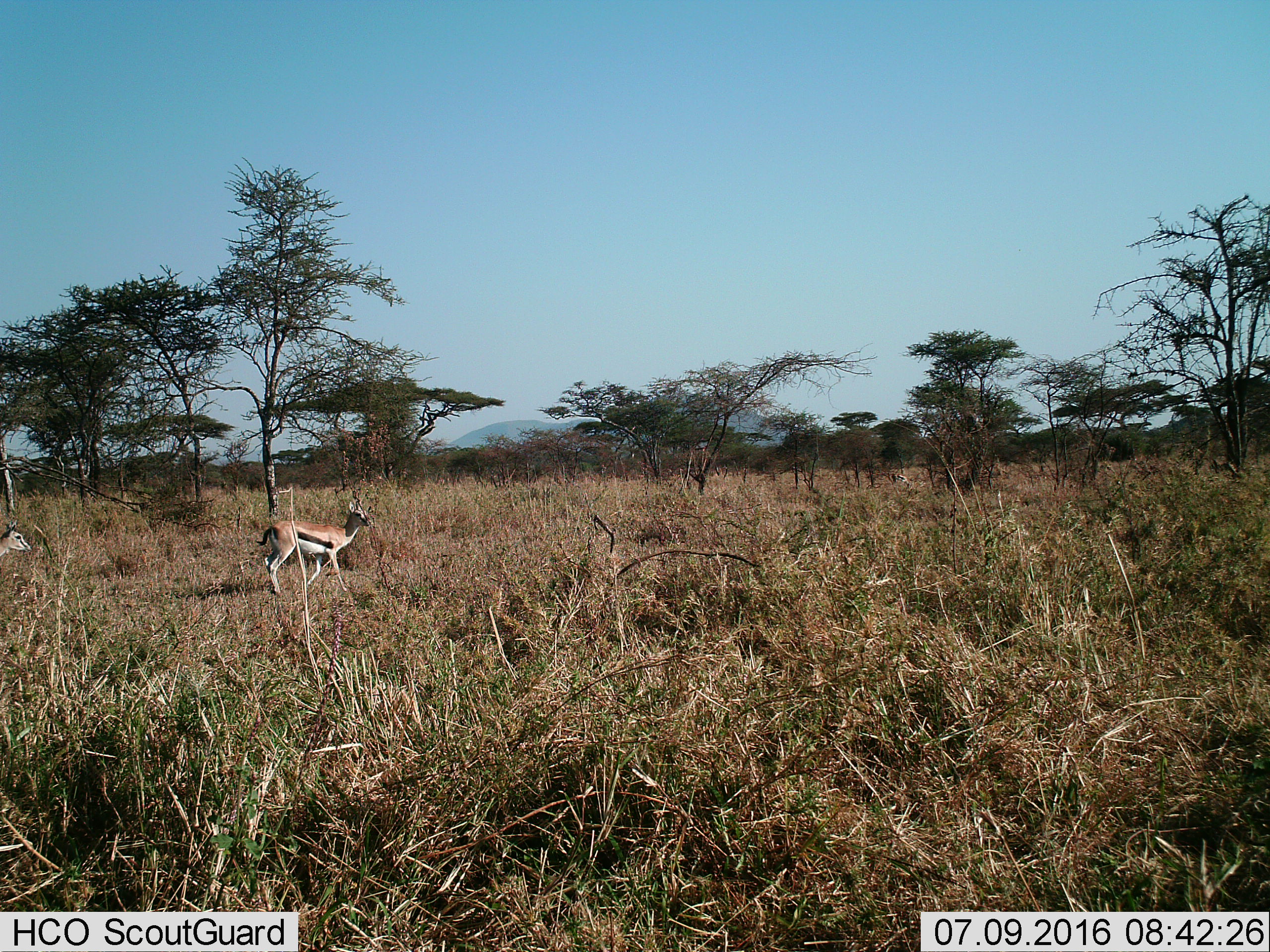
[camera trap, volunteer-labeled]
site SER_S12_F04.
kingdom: Animalia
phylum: Chordata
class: Mammalia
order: Artiodactyla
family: Bovidae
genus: Eudorcas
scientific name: Eudorcas thomsonii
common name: thomson's gazelle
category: gazellethomsons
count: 2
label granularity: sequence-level